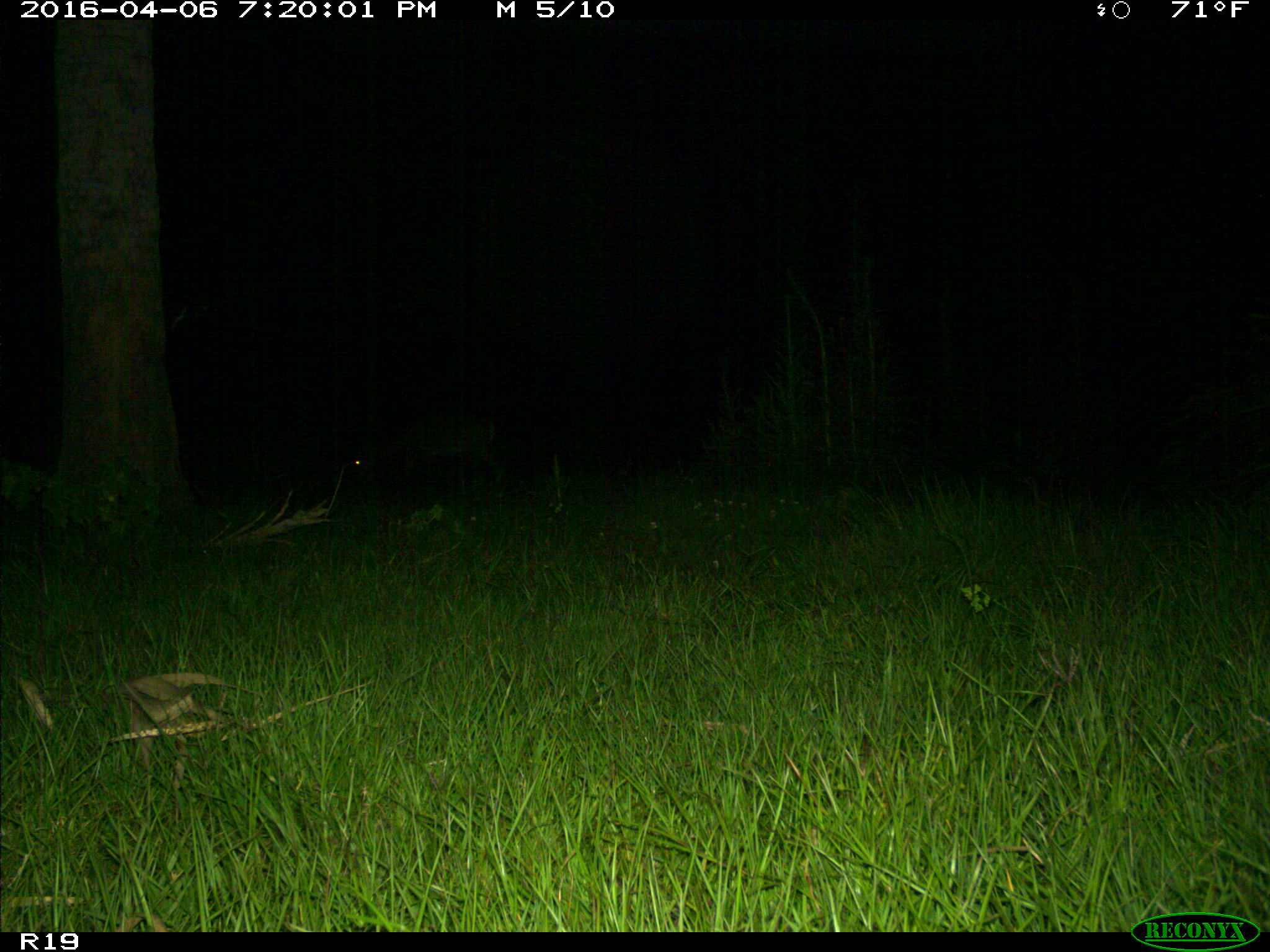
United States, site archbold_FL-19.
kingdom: Animalia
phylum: Chordata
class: Mammalia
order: Artiodactyla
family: Cervidae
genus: Odocoileus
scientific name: Odocoileus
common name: deer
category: unidentified deer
Unidentified deer (deer) (Odocoileus).